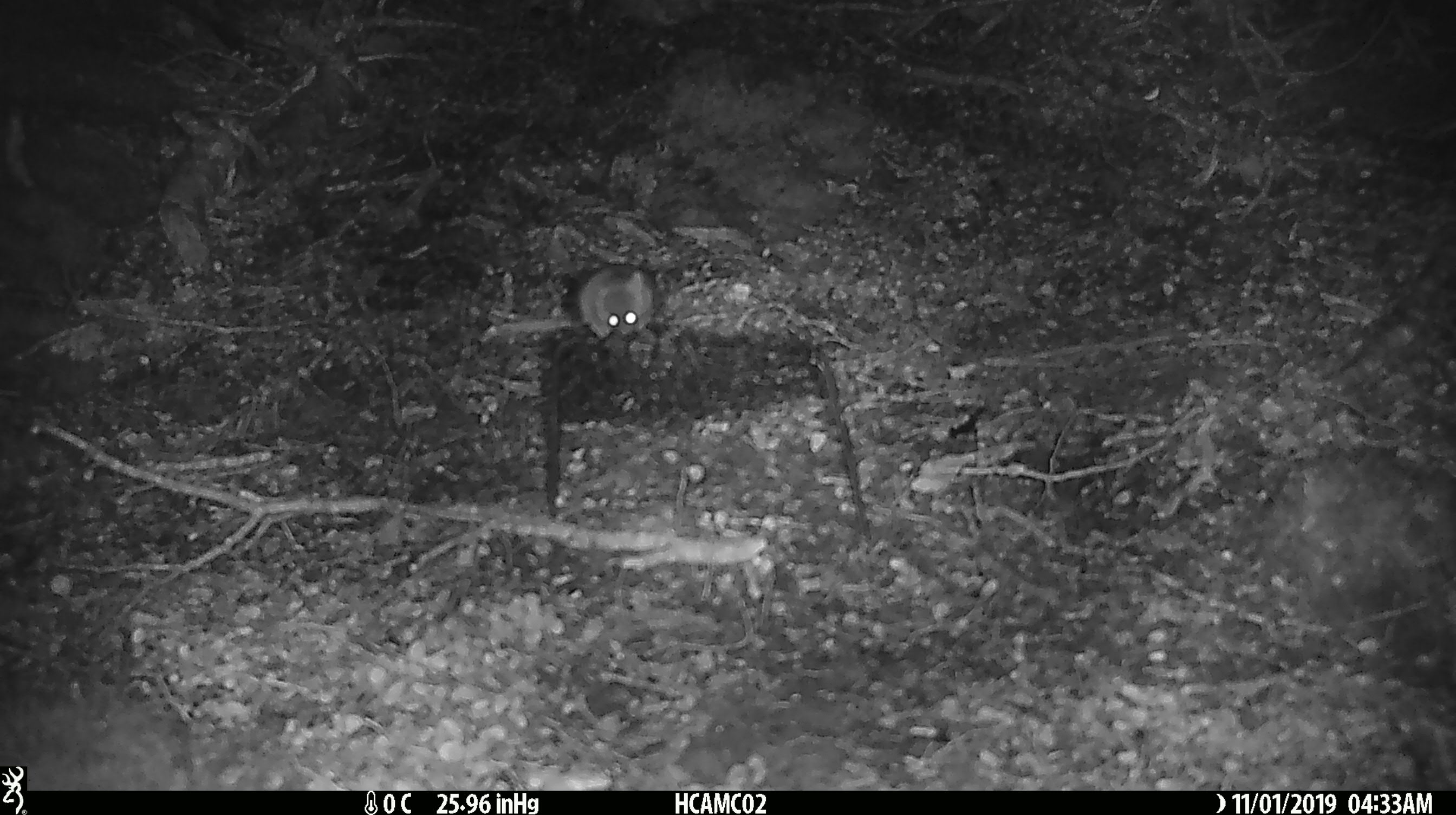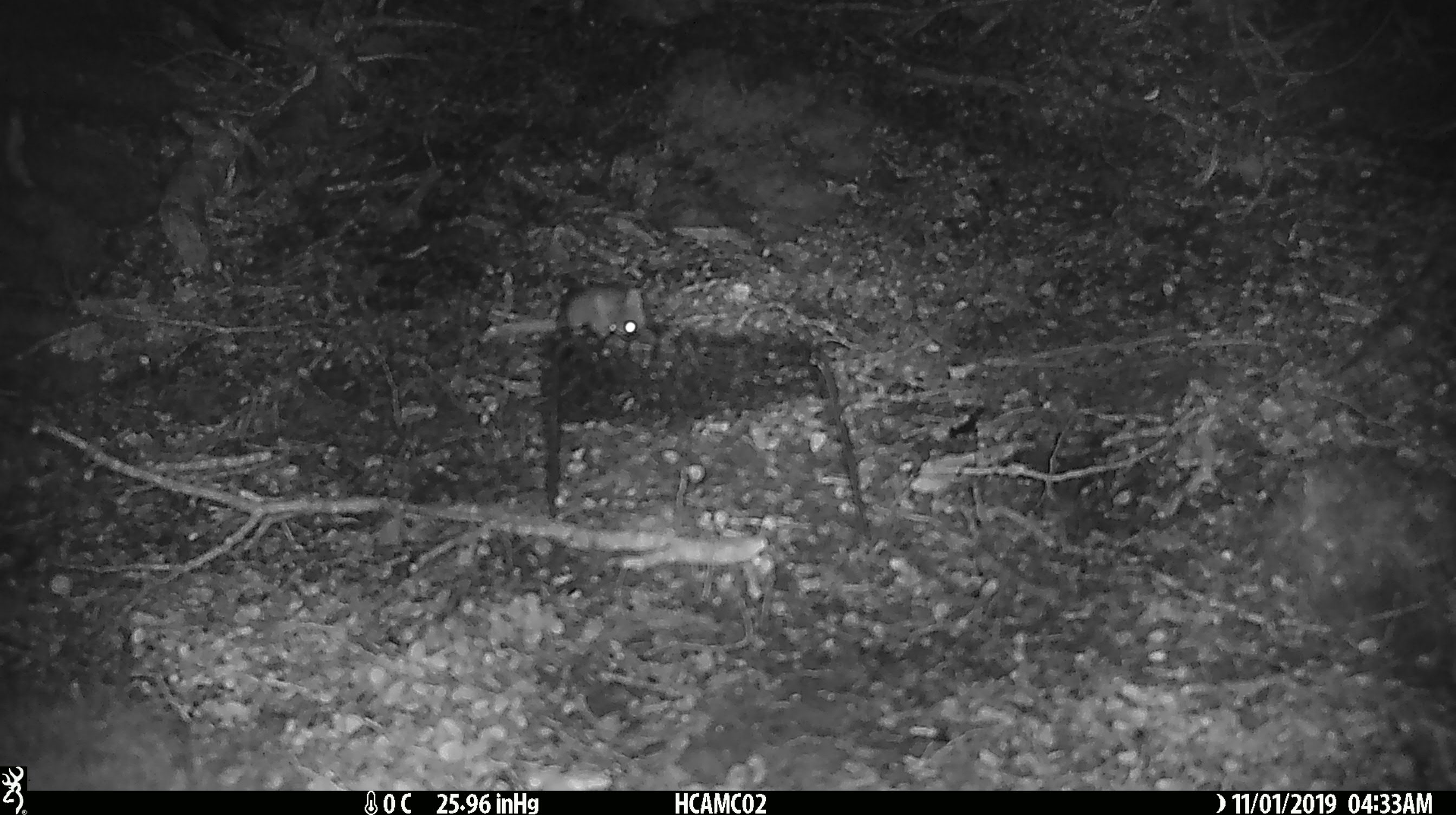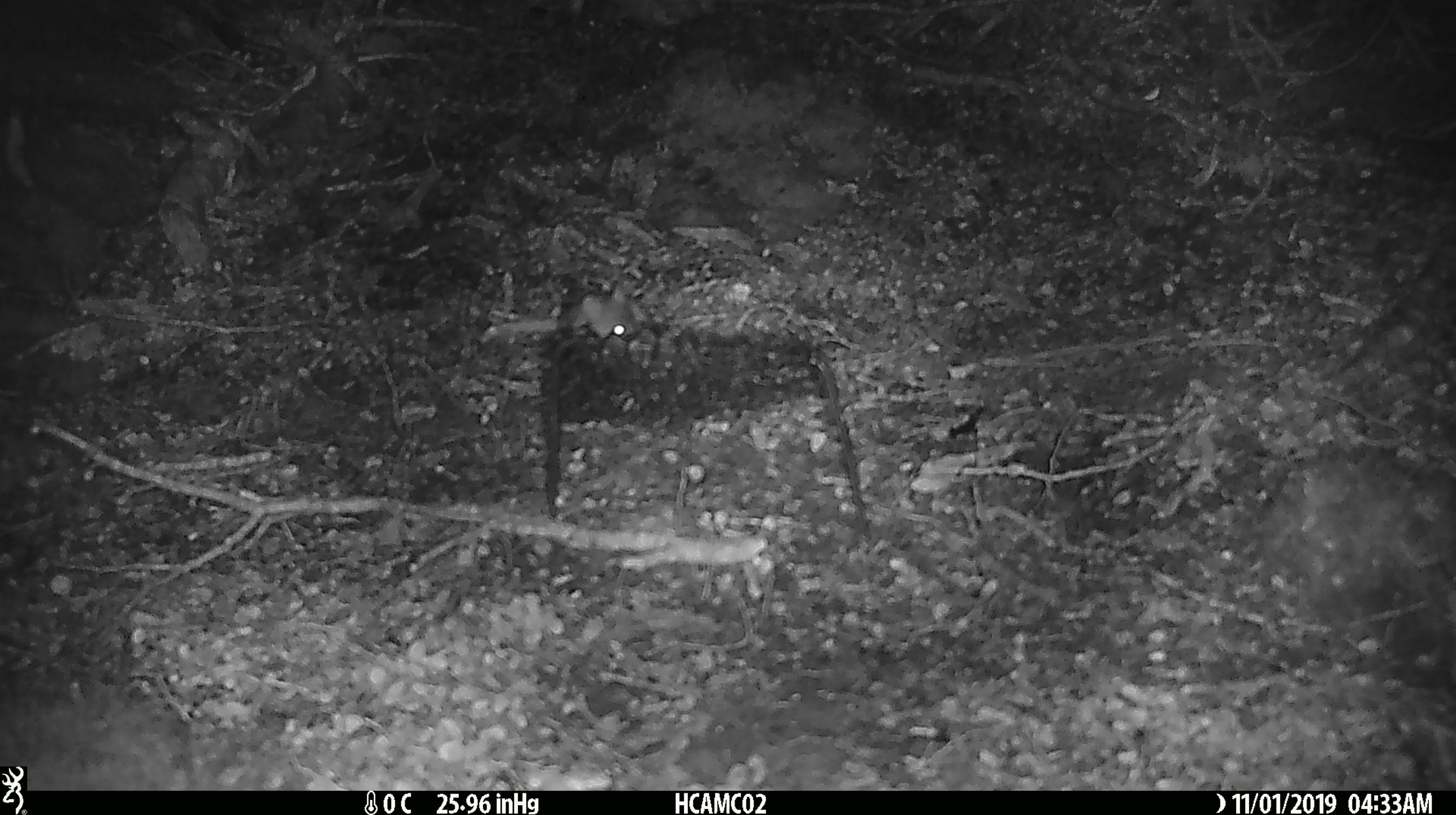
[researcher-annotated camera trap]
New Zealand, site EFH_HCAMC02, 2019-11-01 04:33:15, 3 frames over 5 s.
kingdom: Animalia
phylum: Chordata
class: Mammalia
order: Rodentia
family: Muridae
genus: Mus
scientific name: Mus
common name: mouse